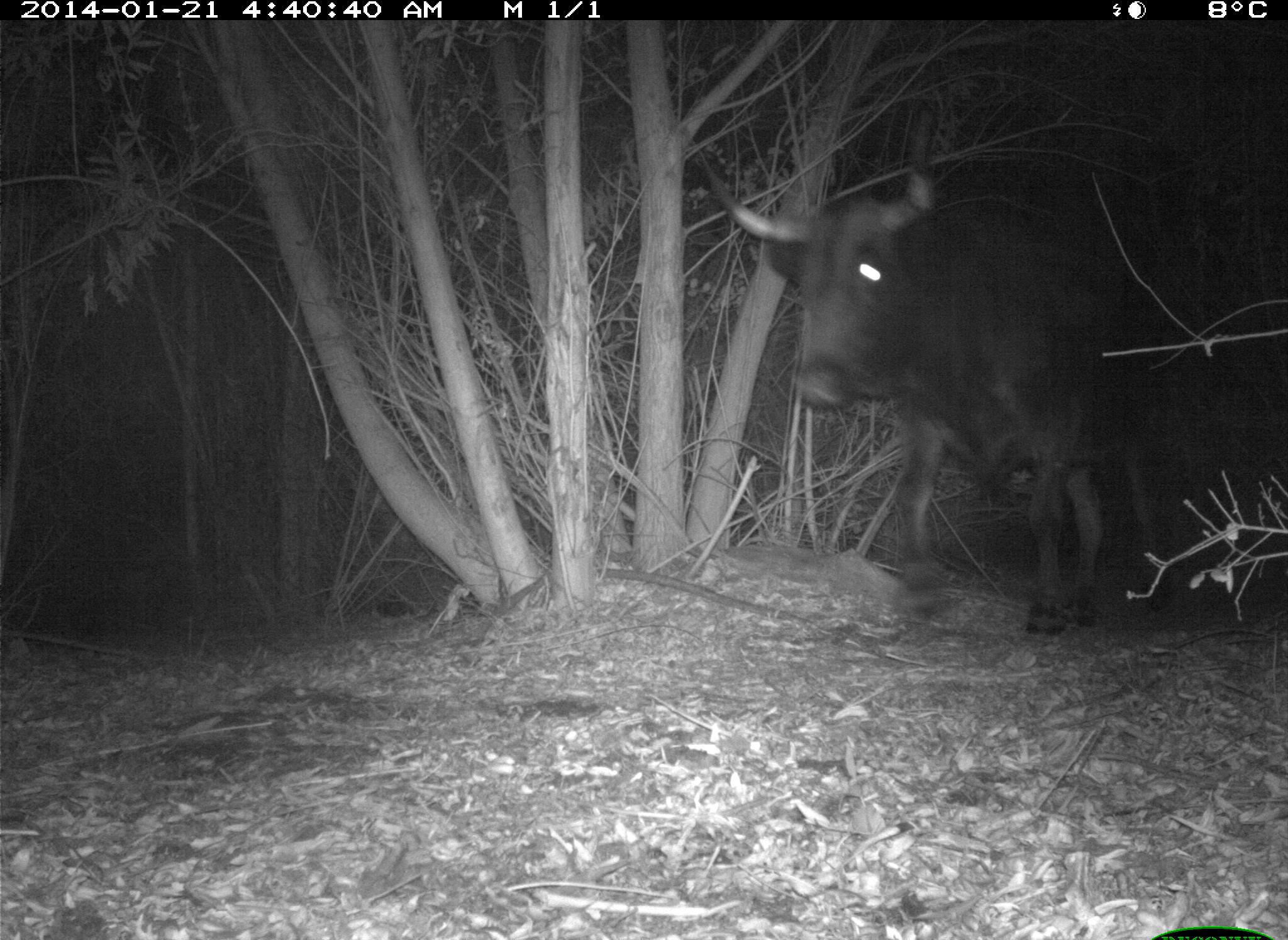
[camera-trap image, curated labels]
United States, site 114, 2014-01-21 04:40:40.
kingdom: Animalia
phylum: Chordata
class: Mammalia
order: Artiodactyla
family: Bovidae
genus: Bos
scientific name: Bos taurus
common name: cow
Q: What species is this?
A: Cow (Bos taurus).